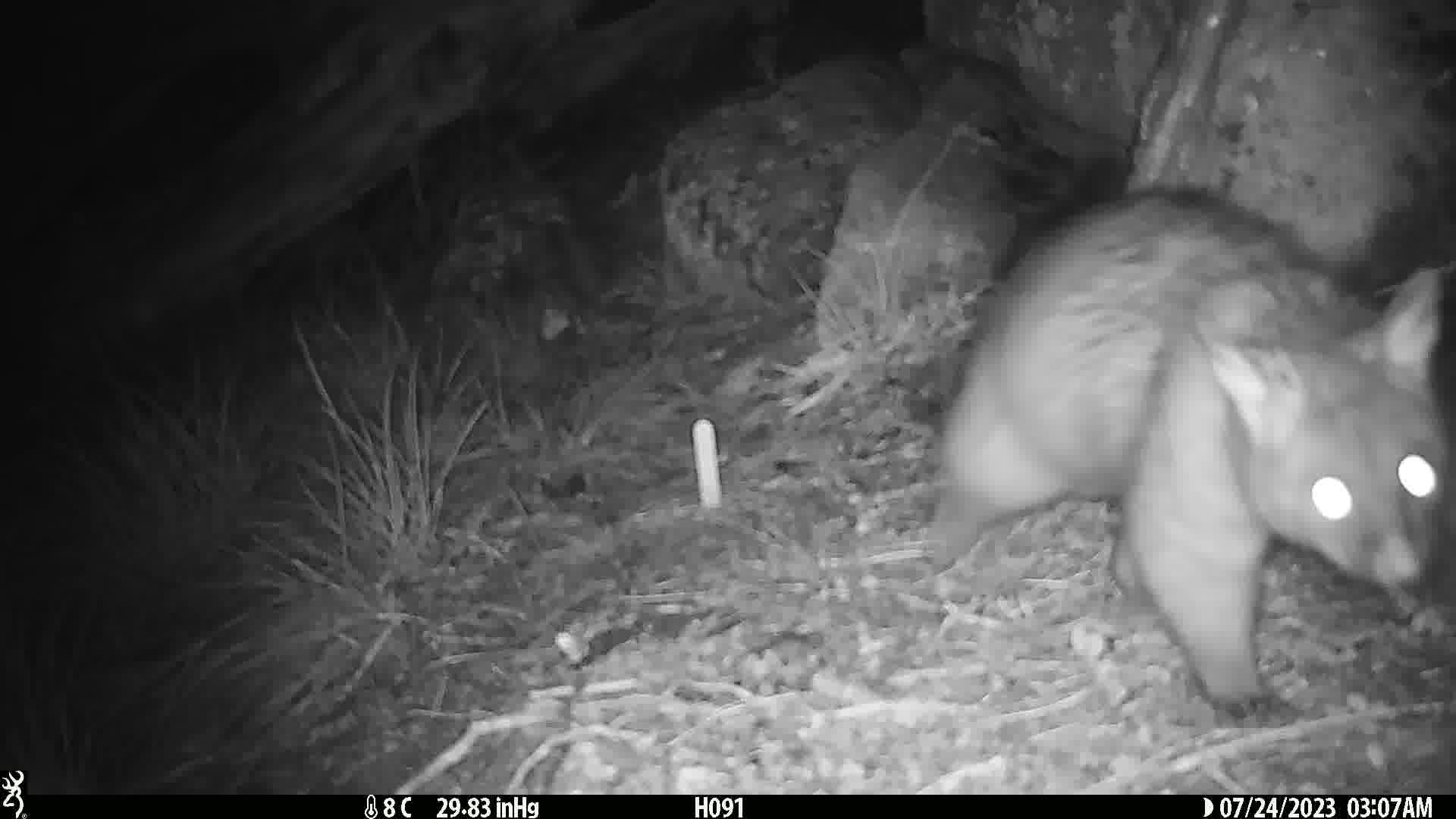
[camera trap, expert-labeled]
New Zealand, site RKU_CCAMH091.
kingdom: Animalia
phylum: Chordata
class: Mammalia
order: Diprotodontia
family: Phalangeridae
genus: Trichosurus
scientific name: Trichosurus vulpecula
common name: common brushtail possum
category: possum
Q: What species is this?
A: Possum (common brushtail possum) (Trichosurus vulpecula).